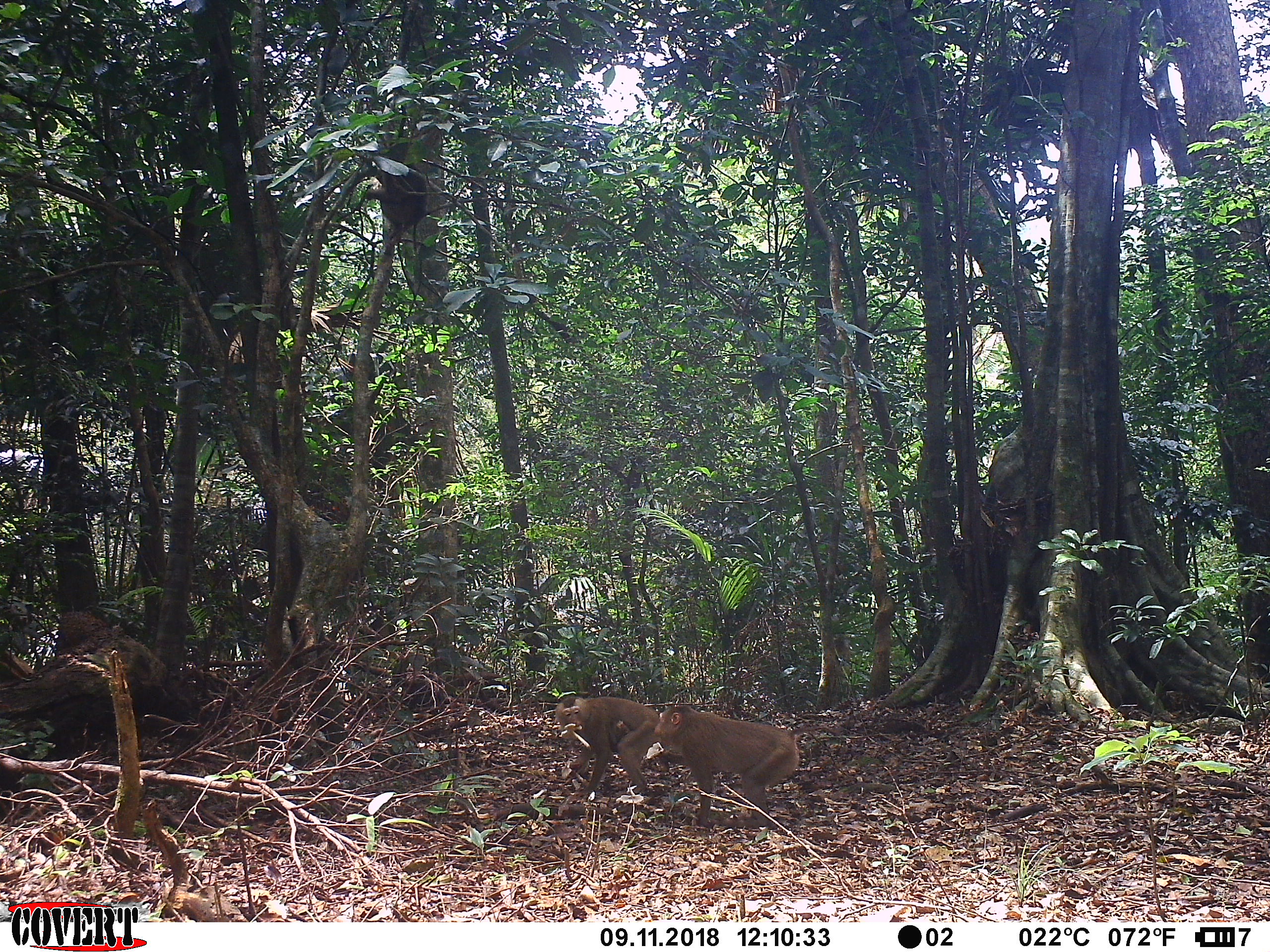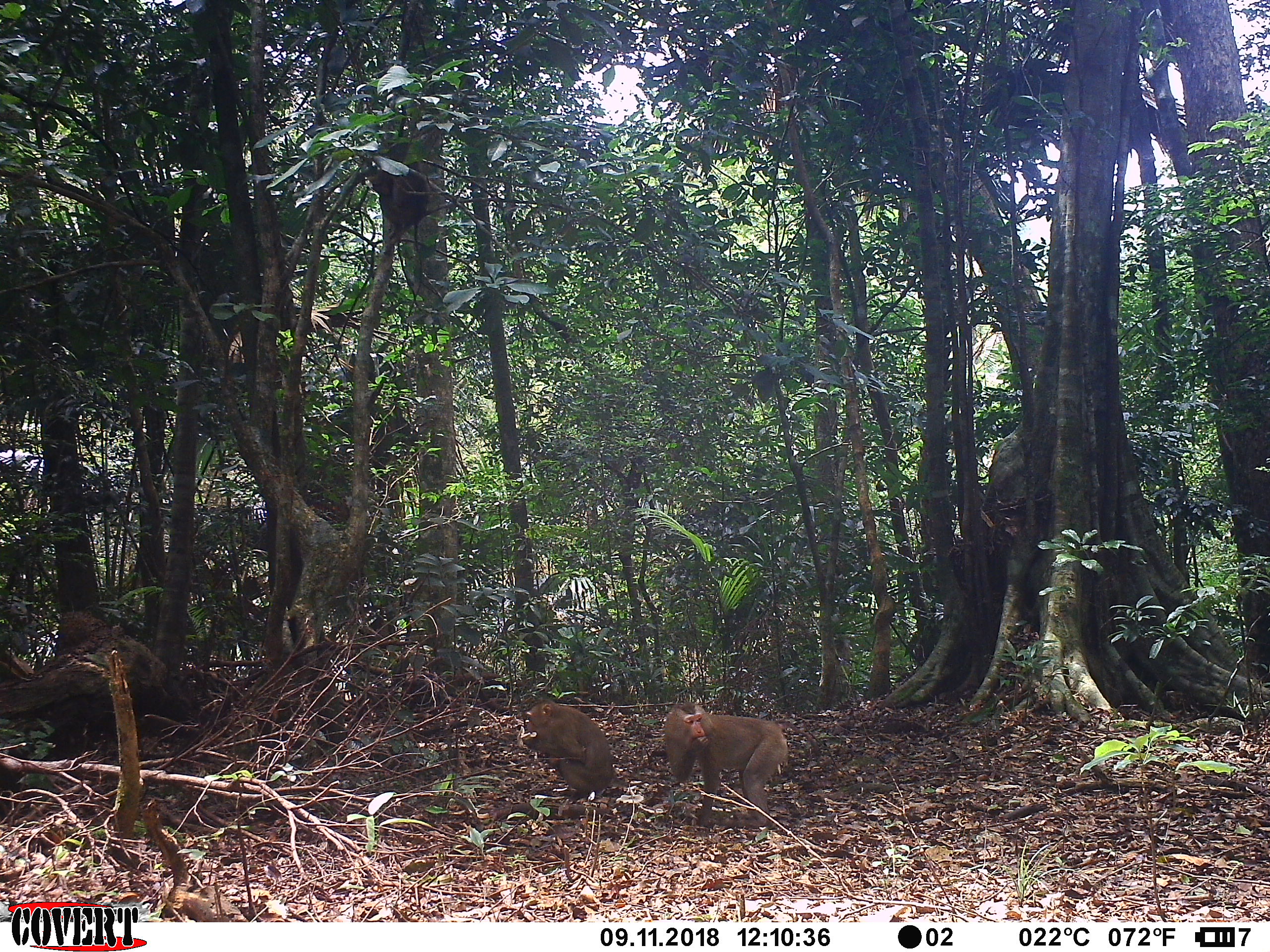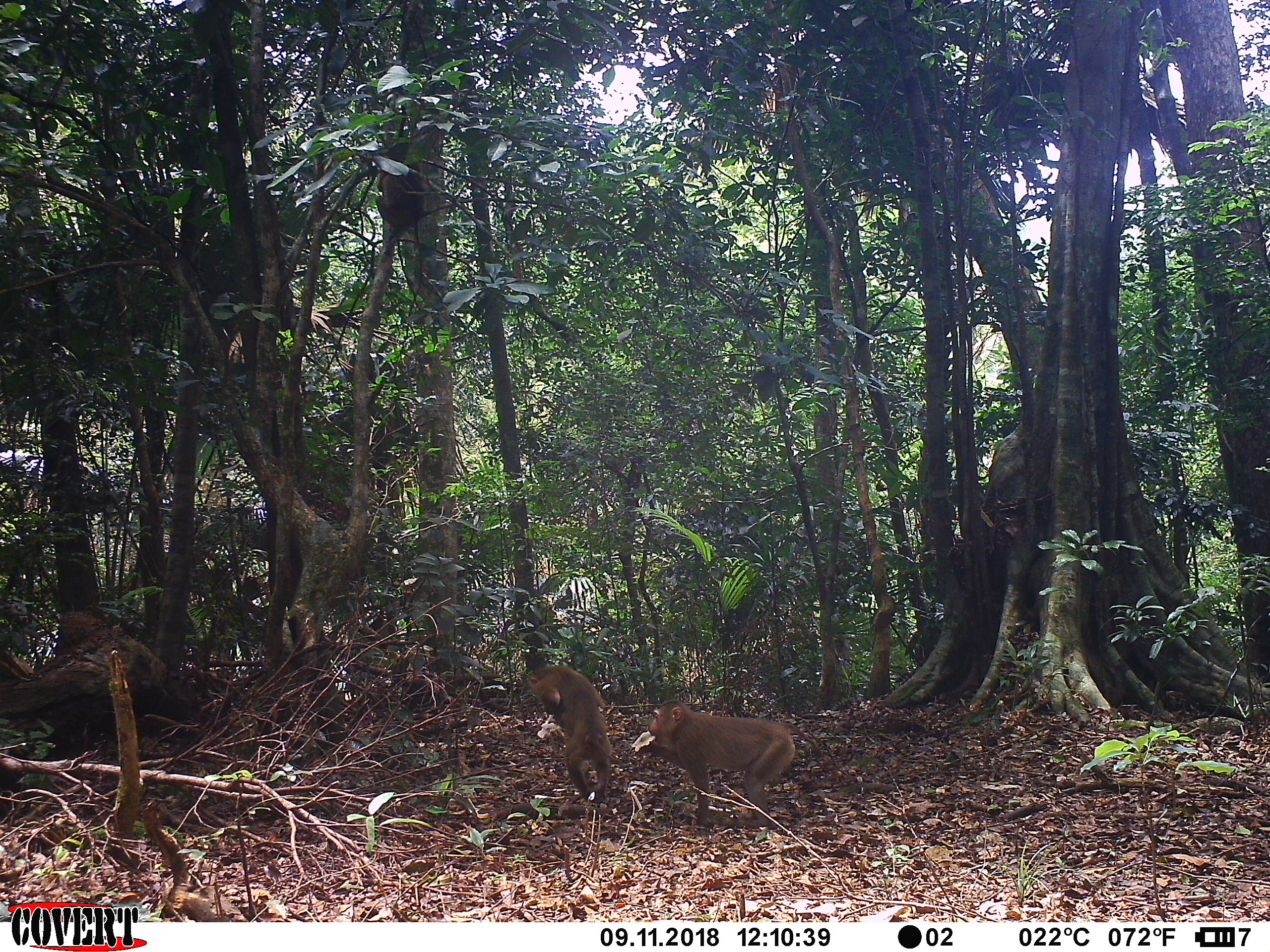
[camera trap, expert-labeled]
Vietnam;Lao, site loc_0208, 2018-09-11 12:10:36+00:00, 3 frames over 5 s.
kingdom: Animalia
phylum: Chordata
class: Mammalia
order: Primates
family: Cercopithecidae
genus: Macaca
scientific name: Macaca nemestrina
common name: pig-tailed macaque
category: pig tailed macaque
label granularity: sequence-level